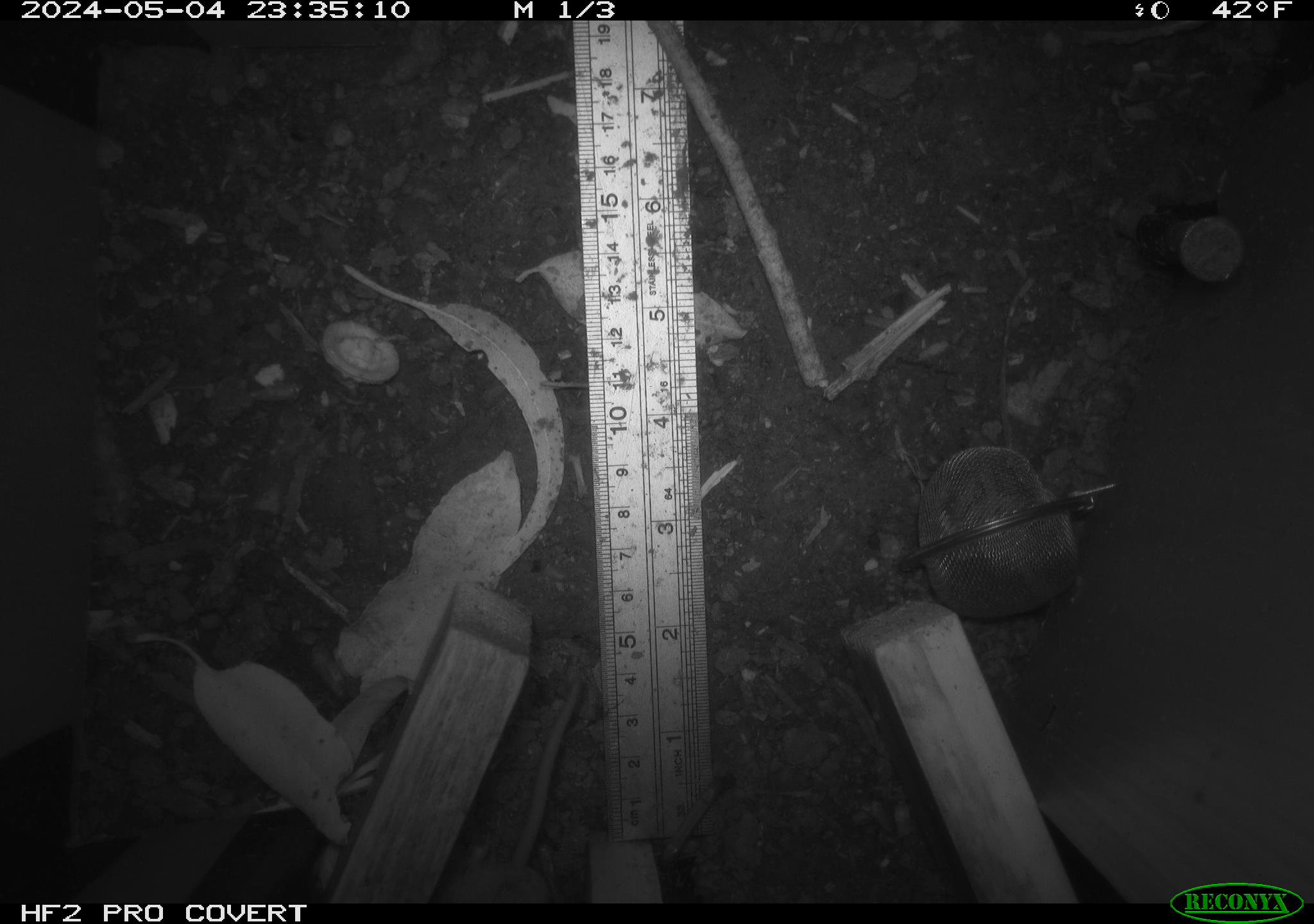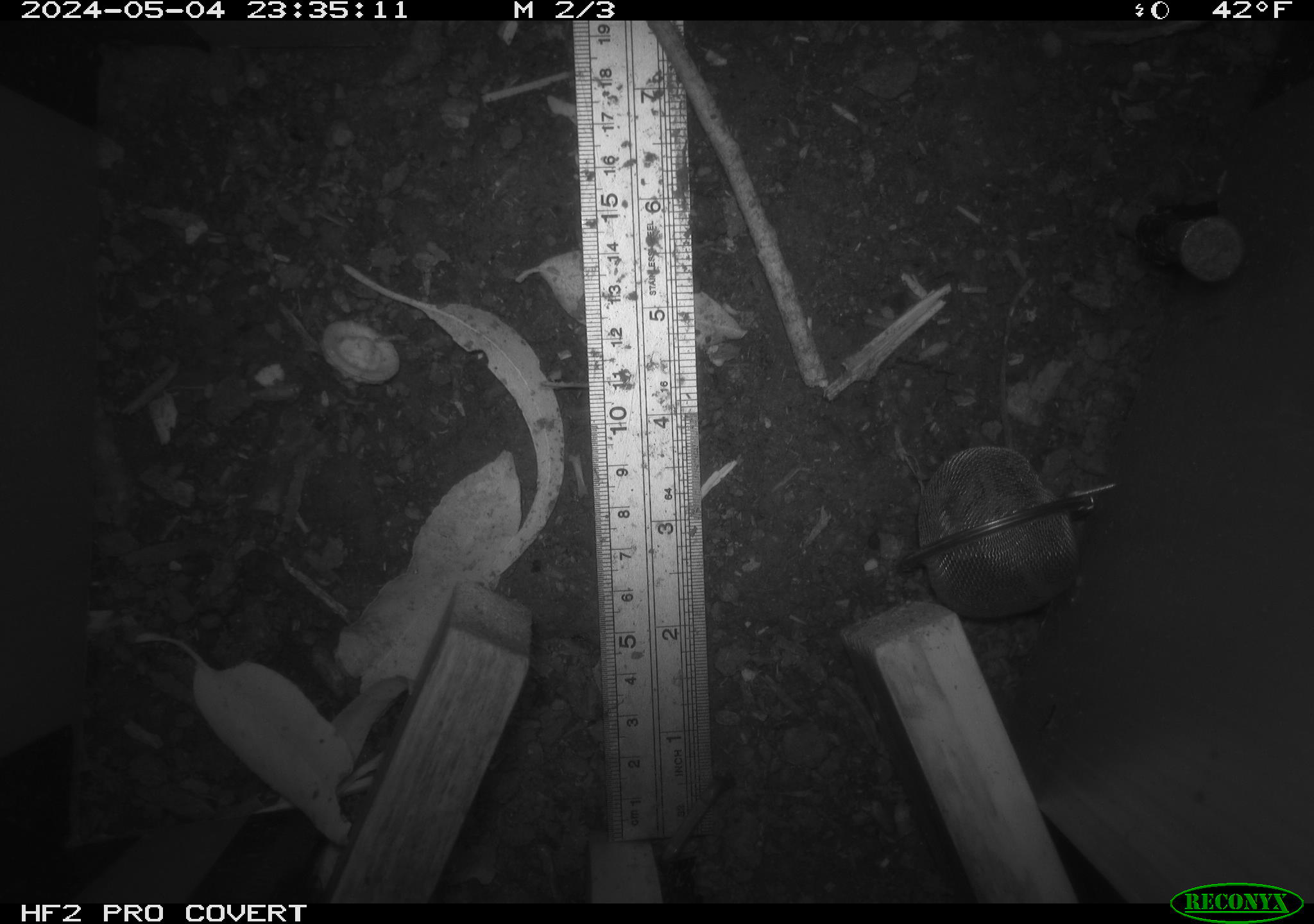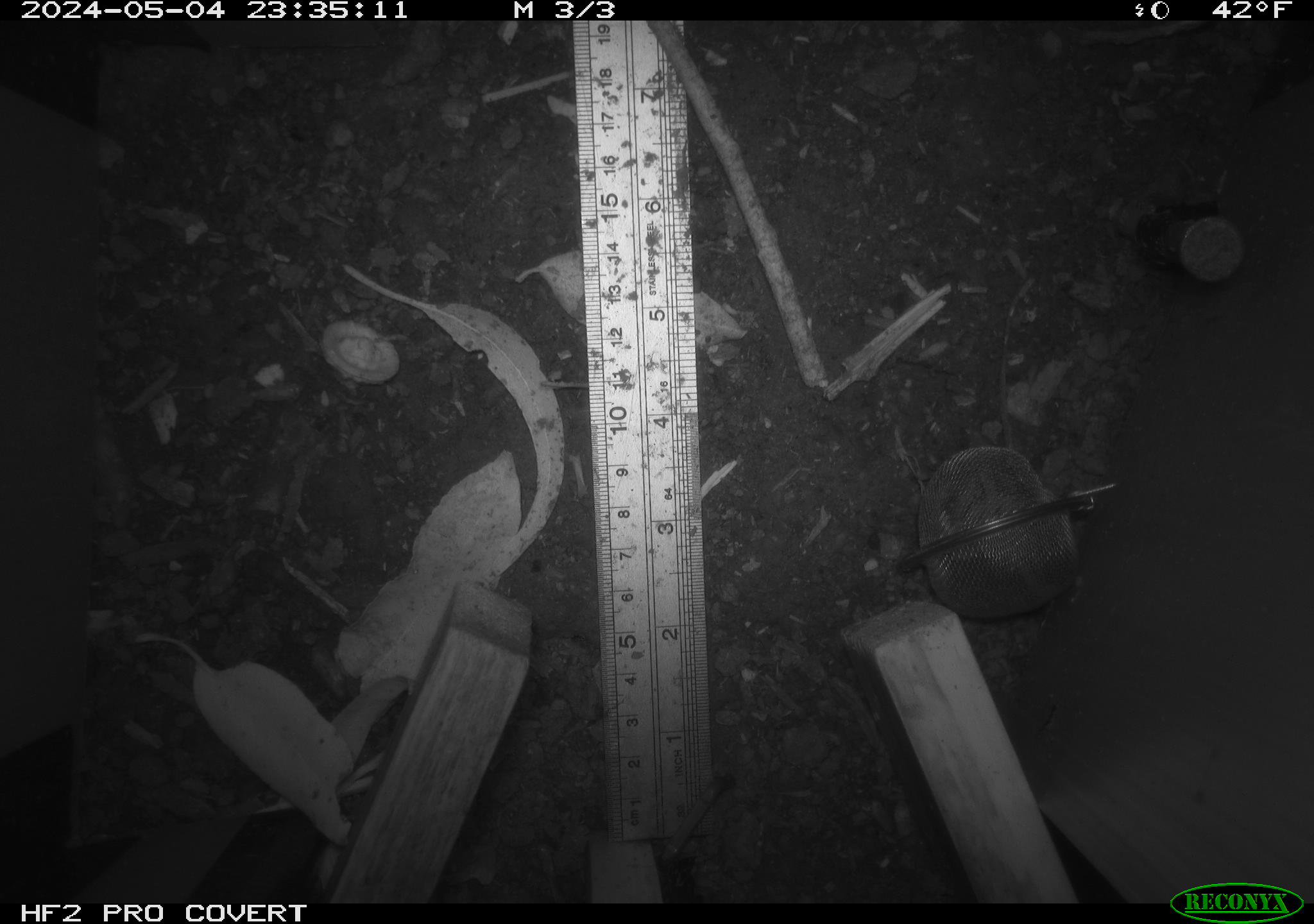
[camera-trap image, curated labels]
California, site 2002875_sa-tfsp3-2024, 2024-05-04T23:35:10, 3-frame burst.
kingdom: Animalia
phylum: Chordata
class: Mammalia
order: Rodentia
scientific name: Rodentia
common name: mouse species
Mouse species (Rodentia).